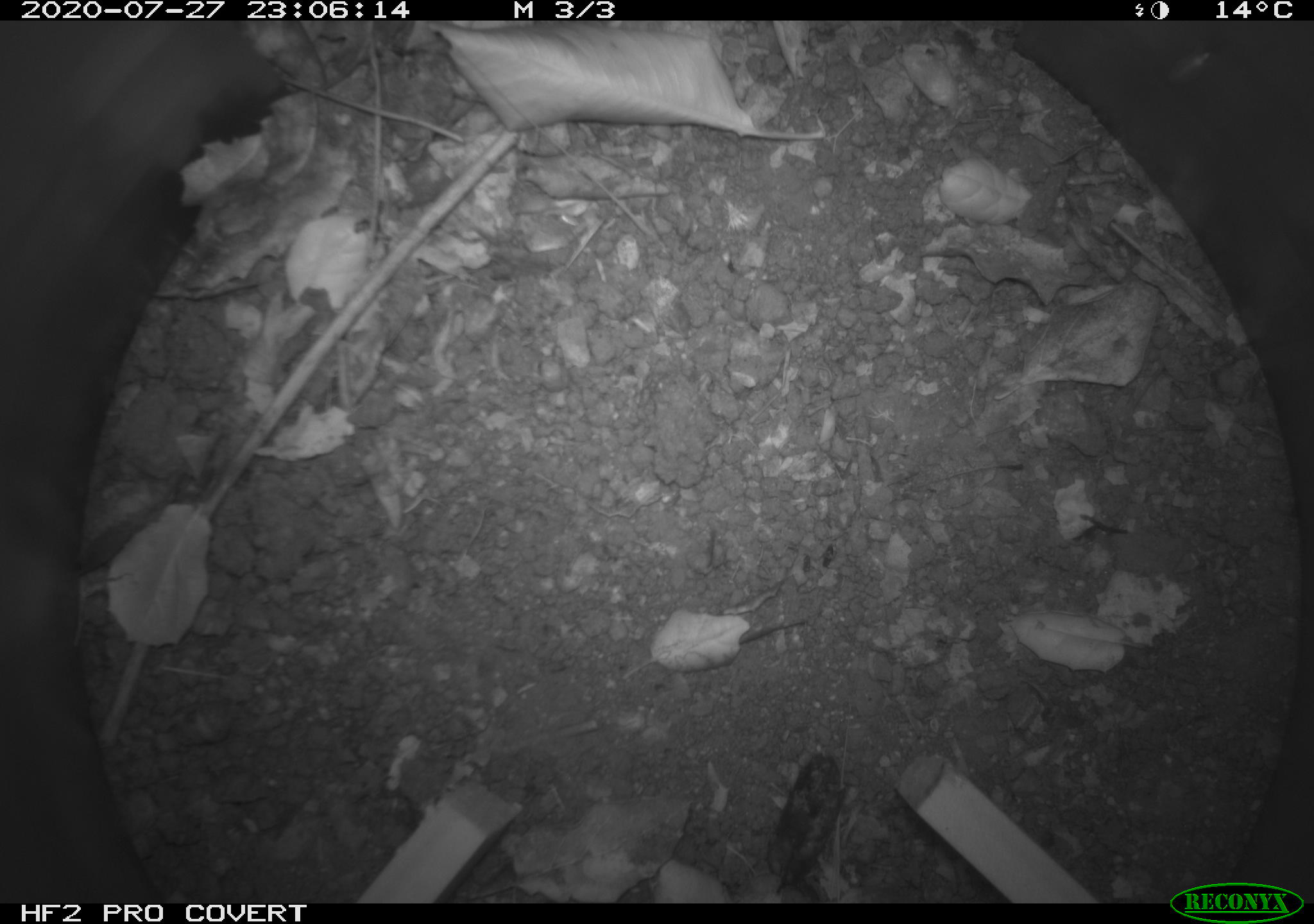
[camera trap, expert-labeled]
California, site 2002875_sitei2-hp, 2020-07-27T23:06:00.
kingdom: Animalia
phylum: Chordata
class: Mammalia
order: Rodentia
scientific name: Rodentia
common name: rodent